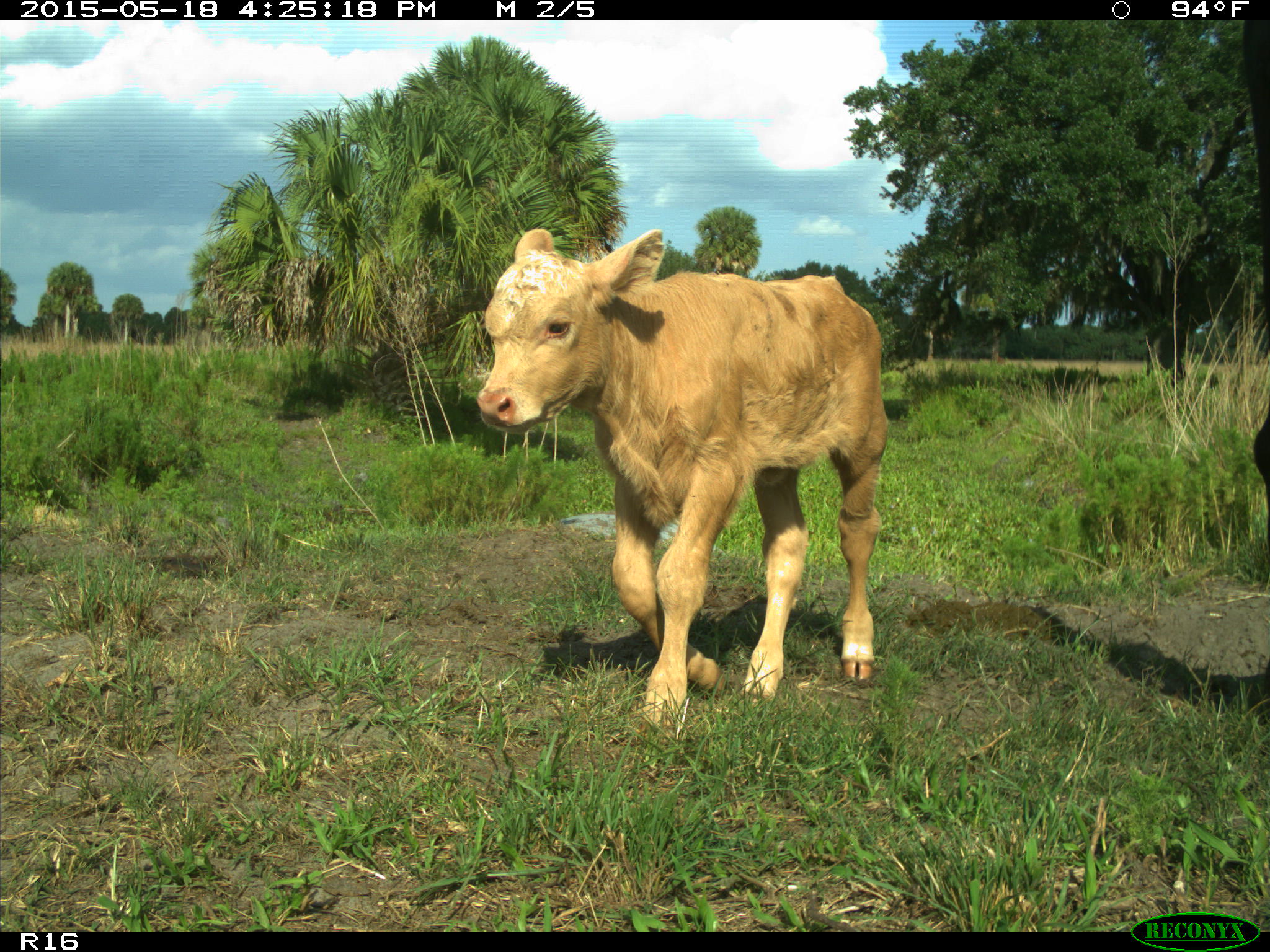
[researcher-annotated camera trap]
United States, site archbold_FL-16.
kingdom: Animalia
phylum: Chordata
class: Mammalia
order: Artiodactyla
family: Bovidae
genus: Bos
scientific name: Bos taurus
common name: domestic cow